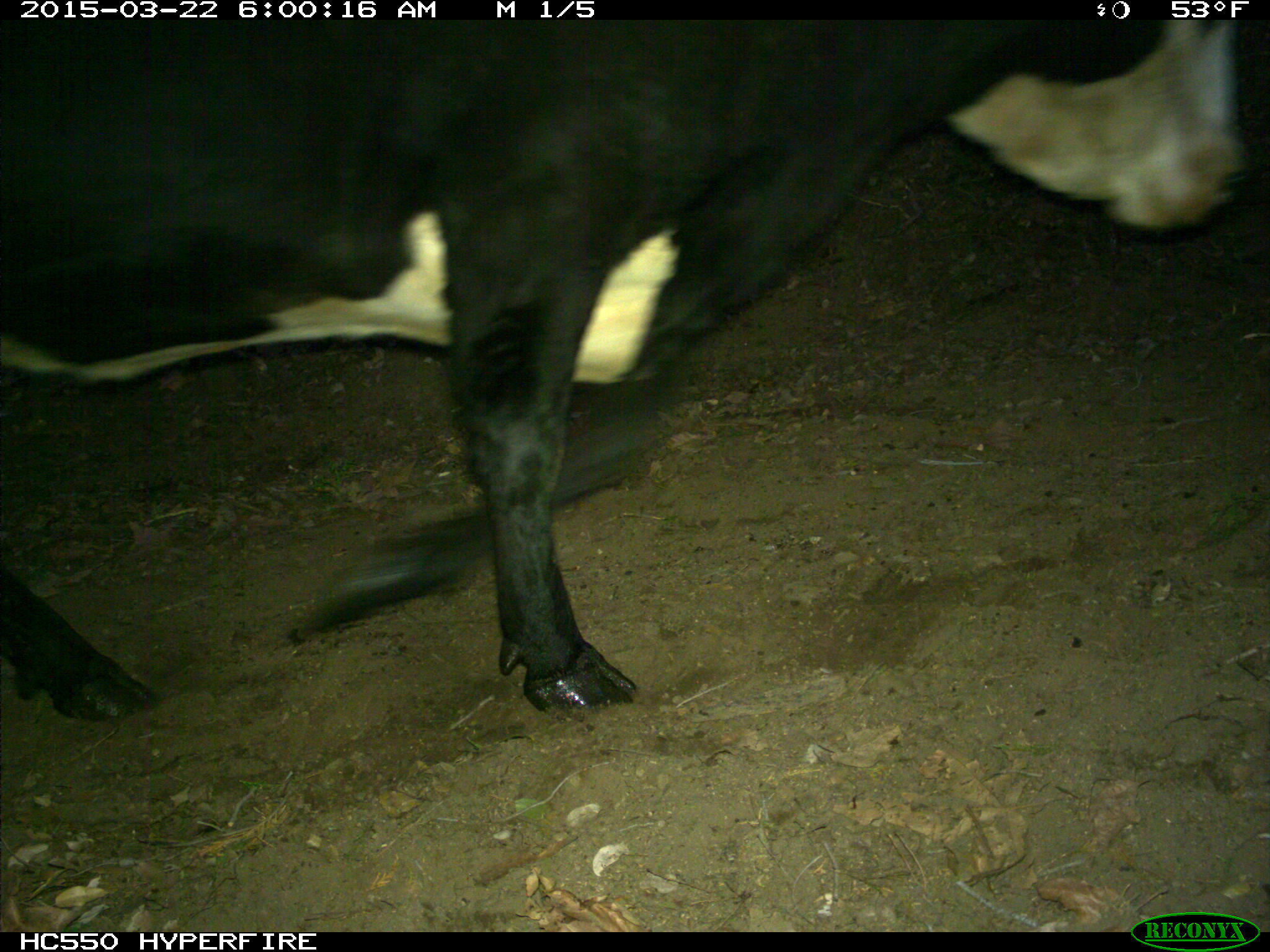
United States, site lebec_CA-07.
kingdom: Animalia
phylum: Chordata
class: Mammalia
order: Artiodactyla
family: Bovidae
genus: Bos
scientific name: Bos taurus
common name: domestic cow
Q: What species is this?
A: Bos taurus (domestic cow).